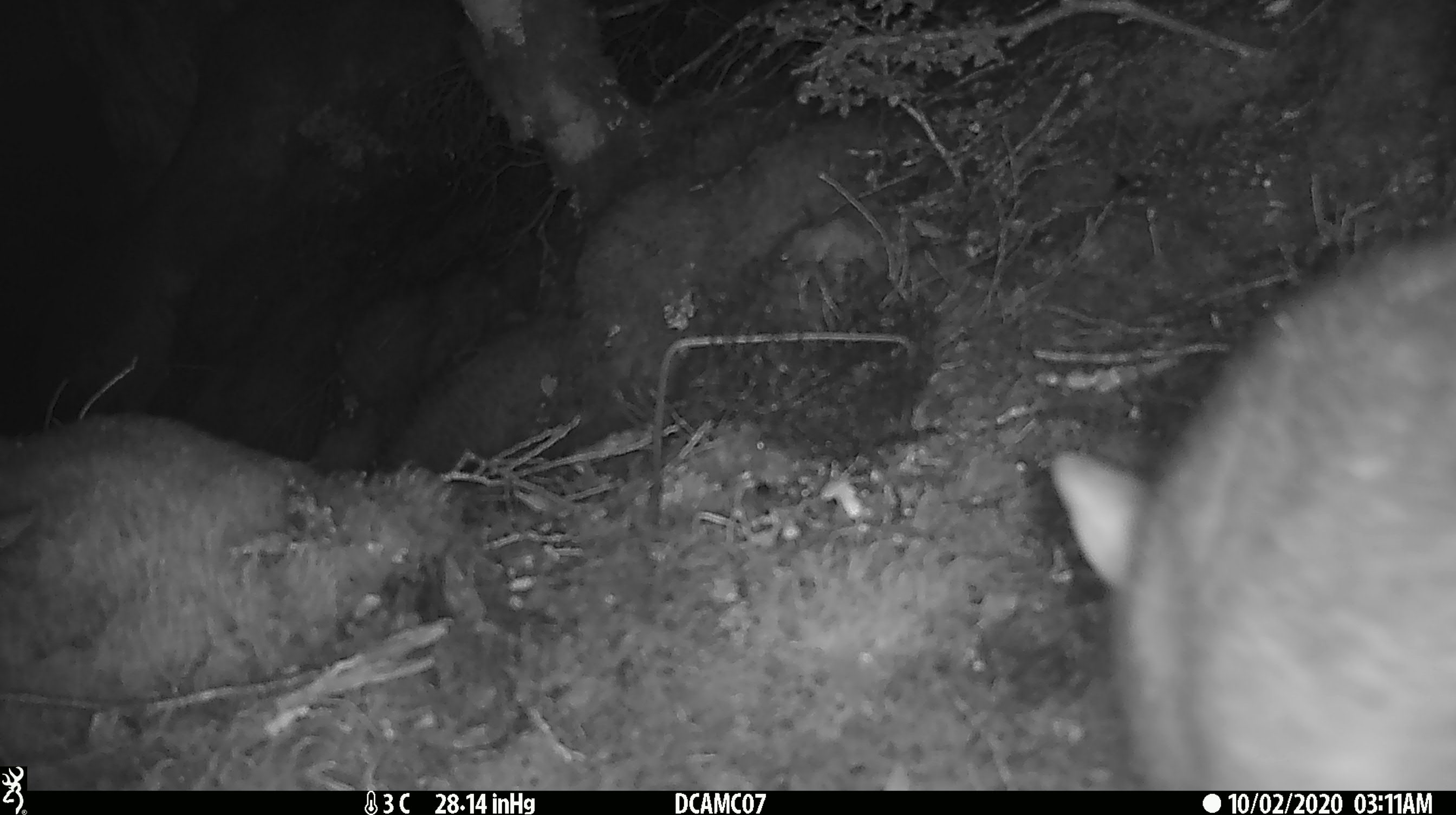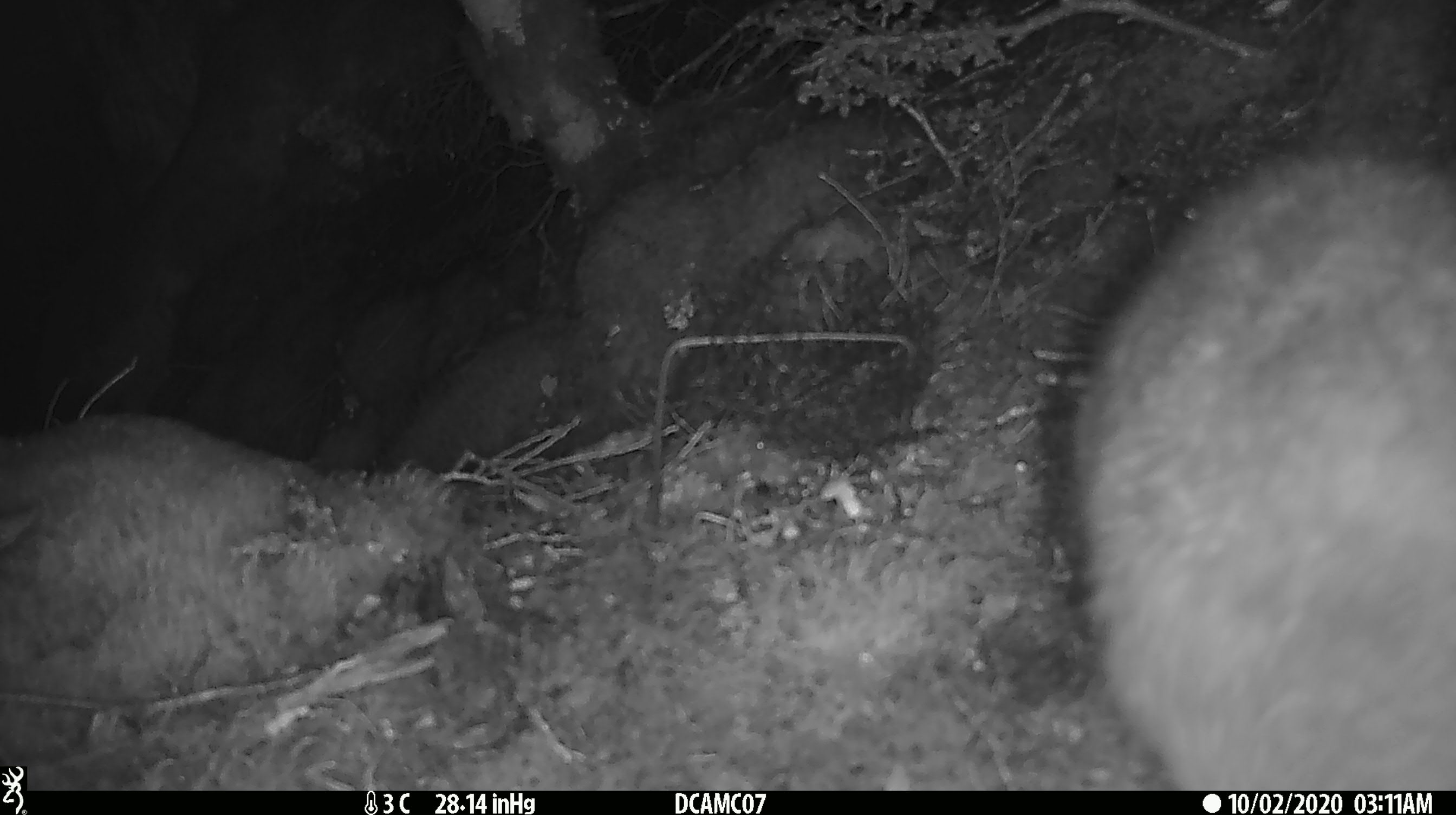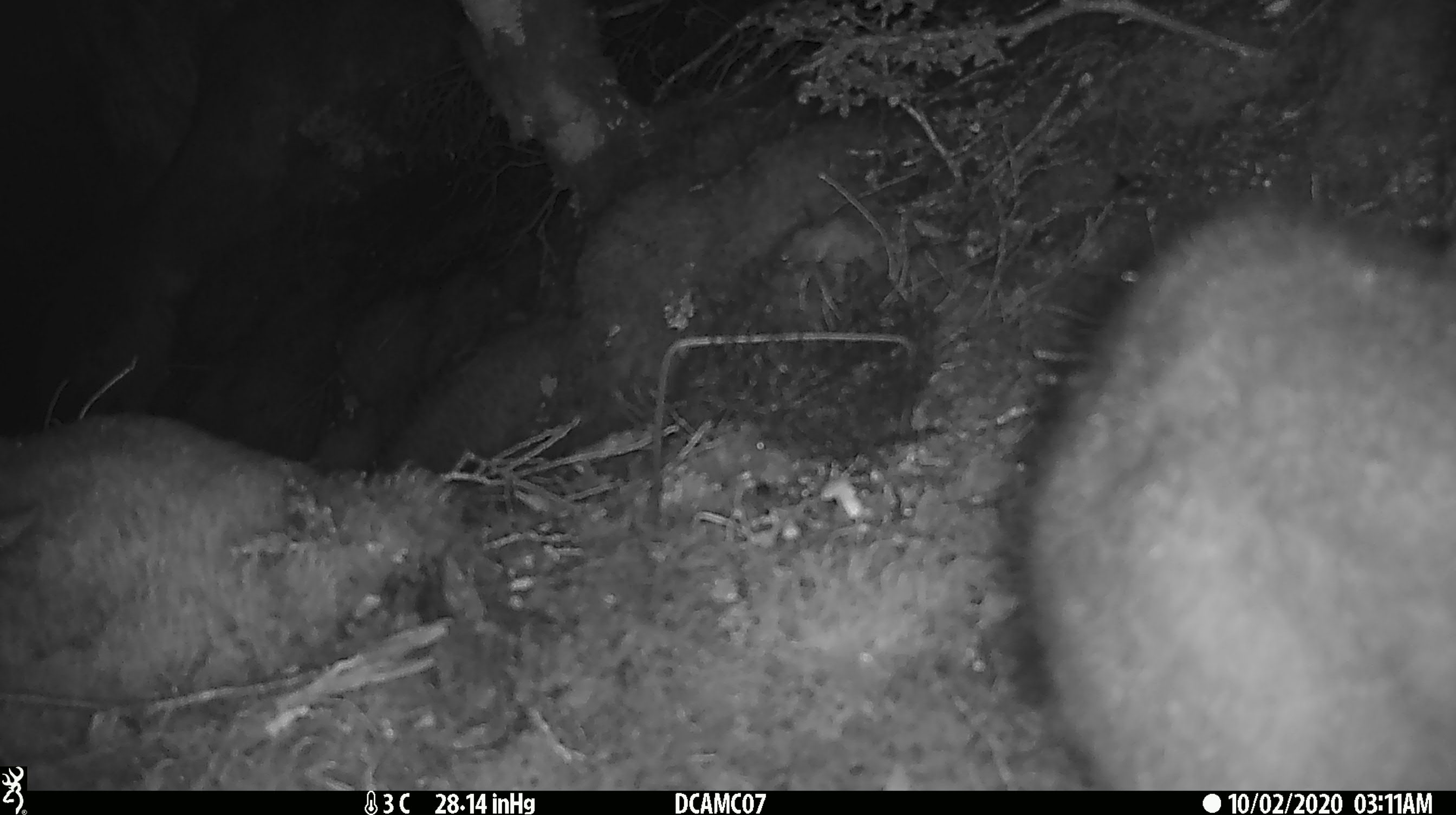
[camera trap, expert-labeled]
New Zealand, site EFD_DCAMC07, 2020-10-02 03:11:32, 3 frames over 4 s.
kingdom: Animalia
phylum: Chordata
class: Mammalia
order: Diprotodontia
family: Phalangeridae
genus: Trichosurus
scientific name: Trichosurus vulpecula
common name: common brushtail possum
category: possum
Possum (common brushtail possum) (Trichosurus vulpecula).